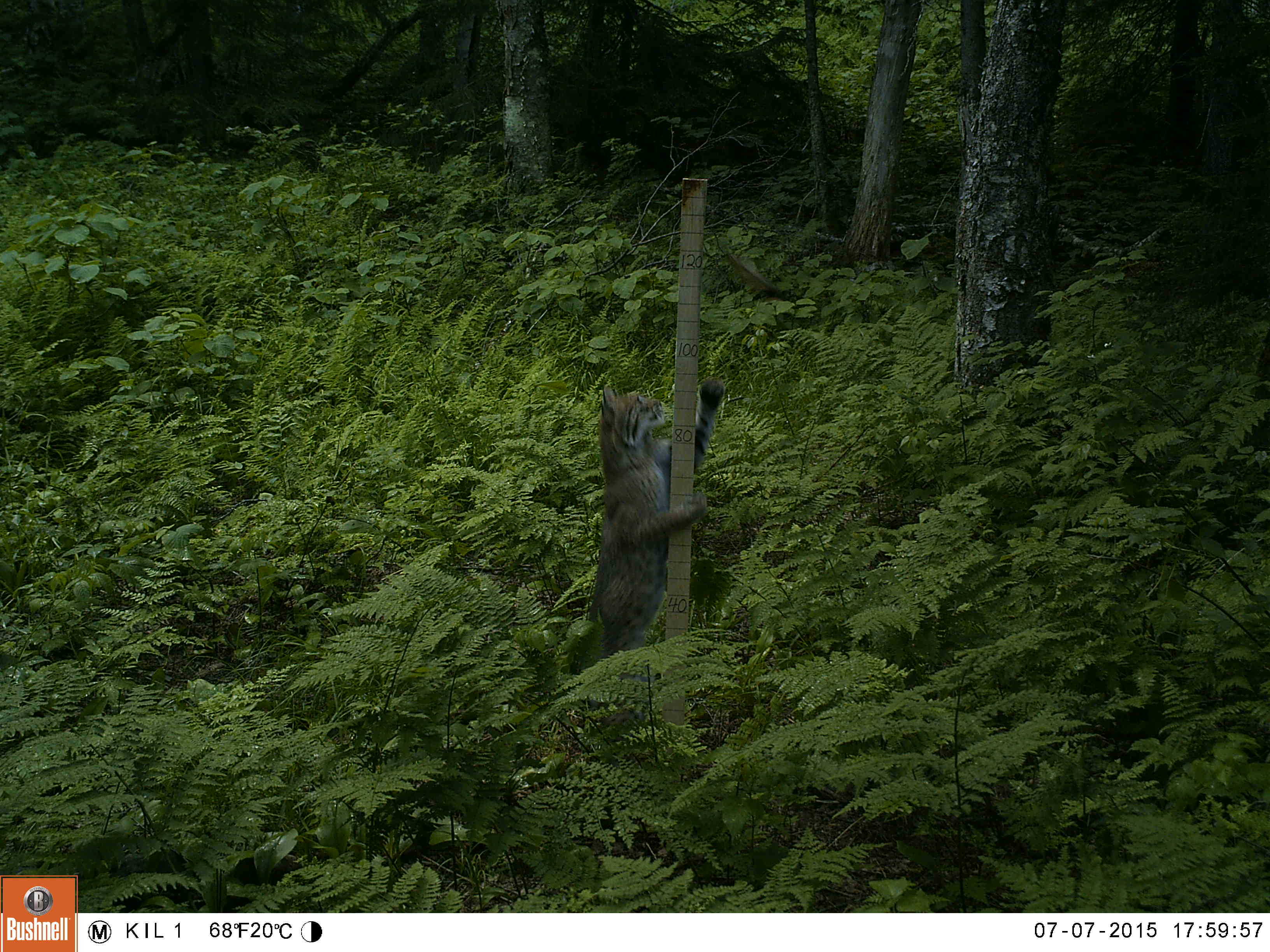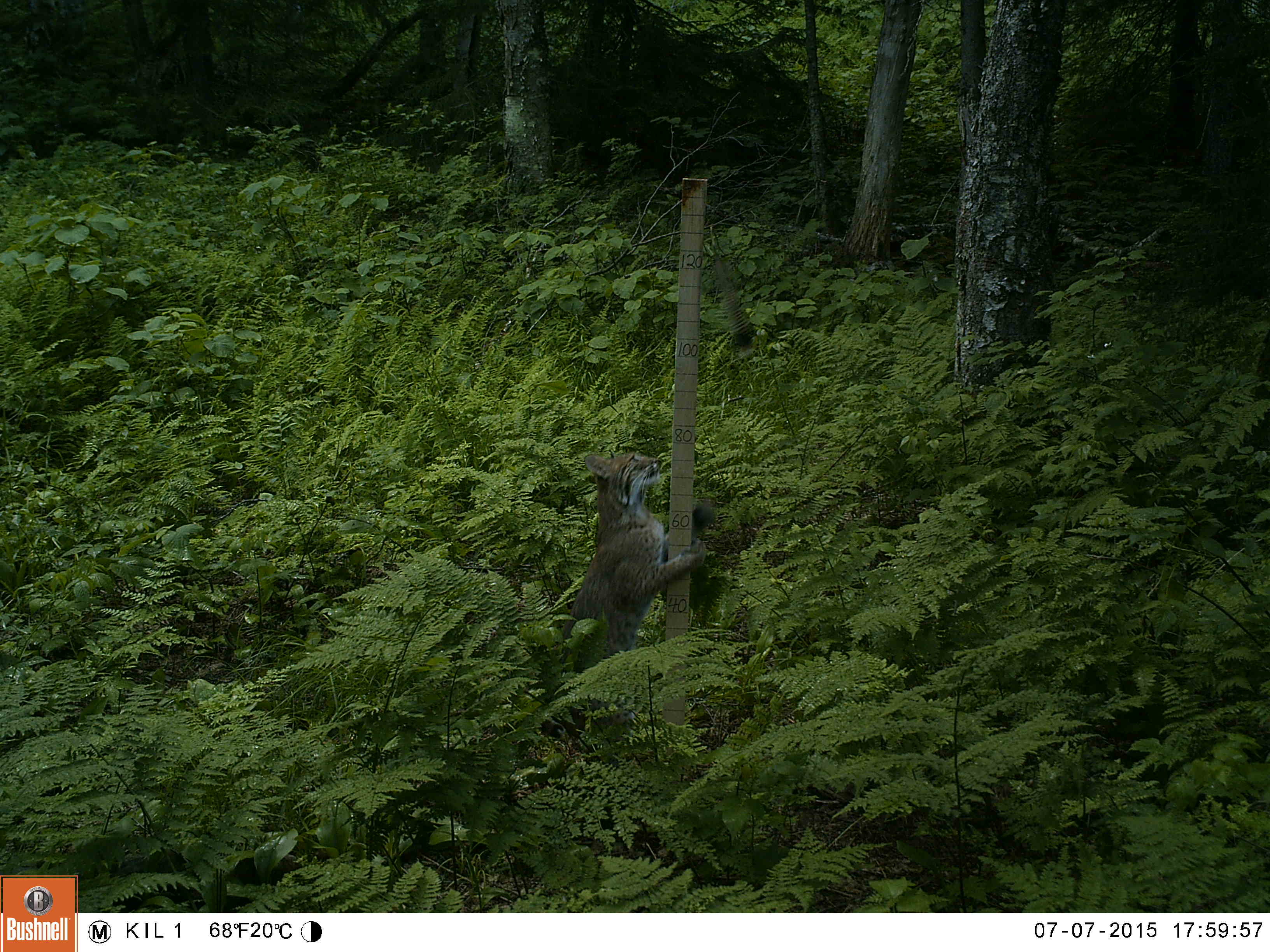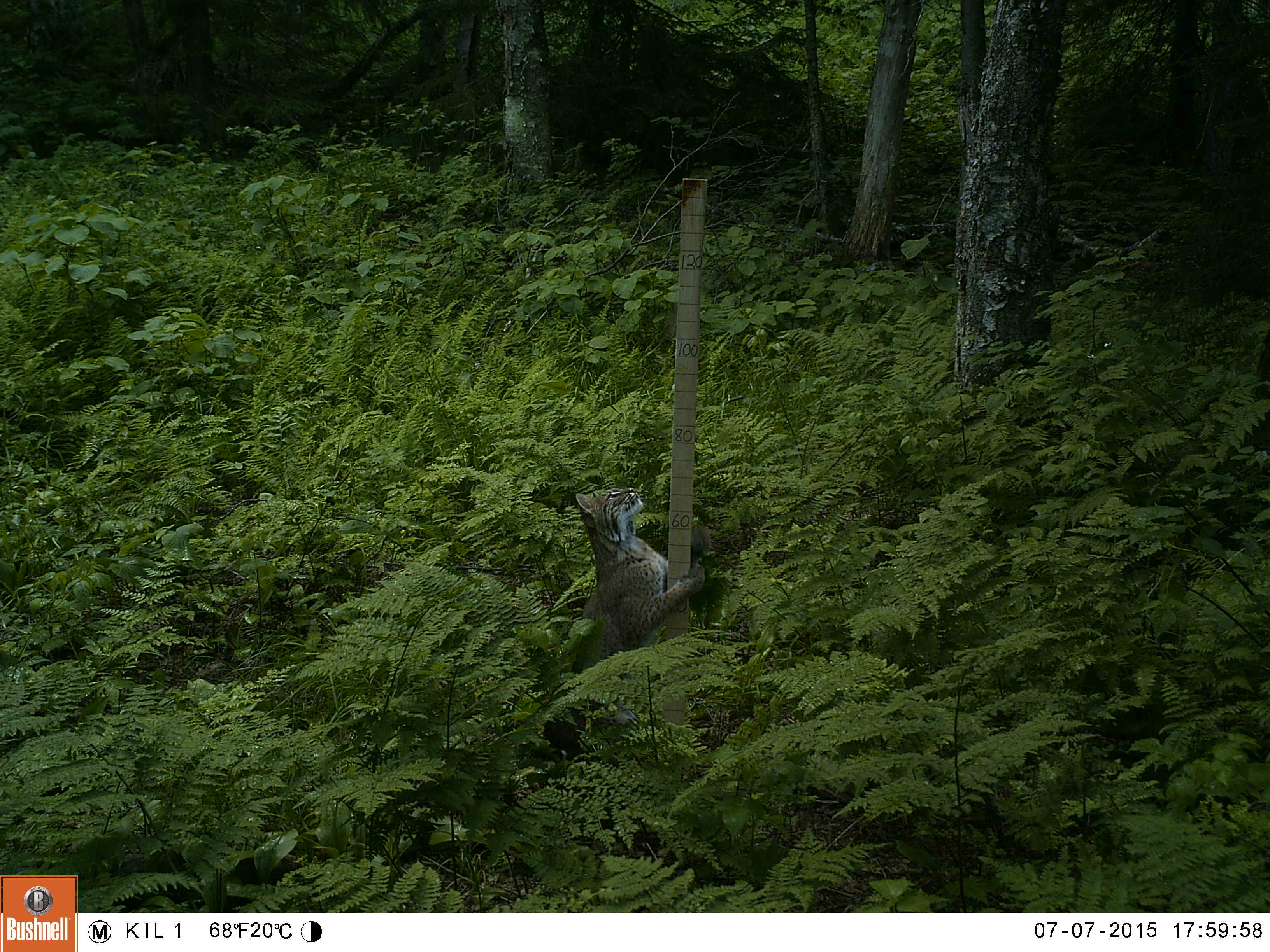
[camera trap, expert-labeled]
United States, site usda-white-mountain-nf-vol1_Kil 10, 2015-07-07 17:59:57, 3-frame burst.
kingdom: Animalia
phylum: Chordata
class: Mammalia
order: Carnivora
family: Felidae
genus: Lynx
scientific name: Lynx rufus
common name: bobcat